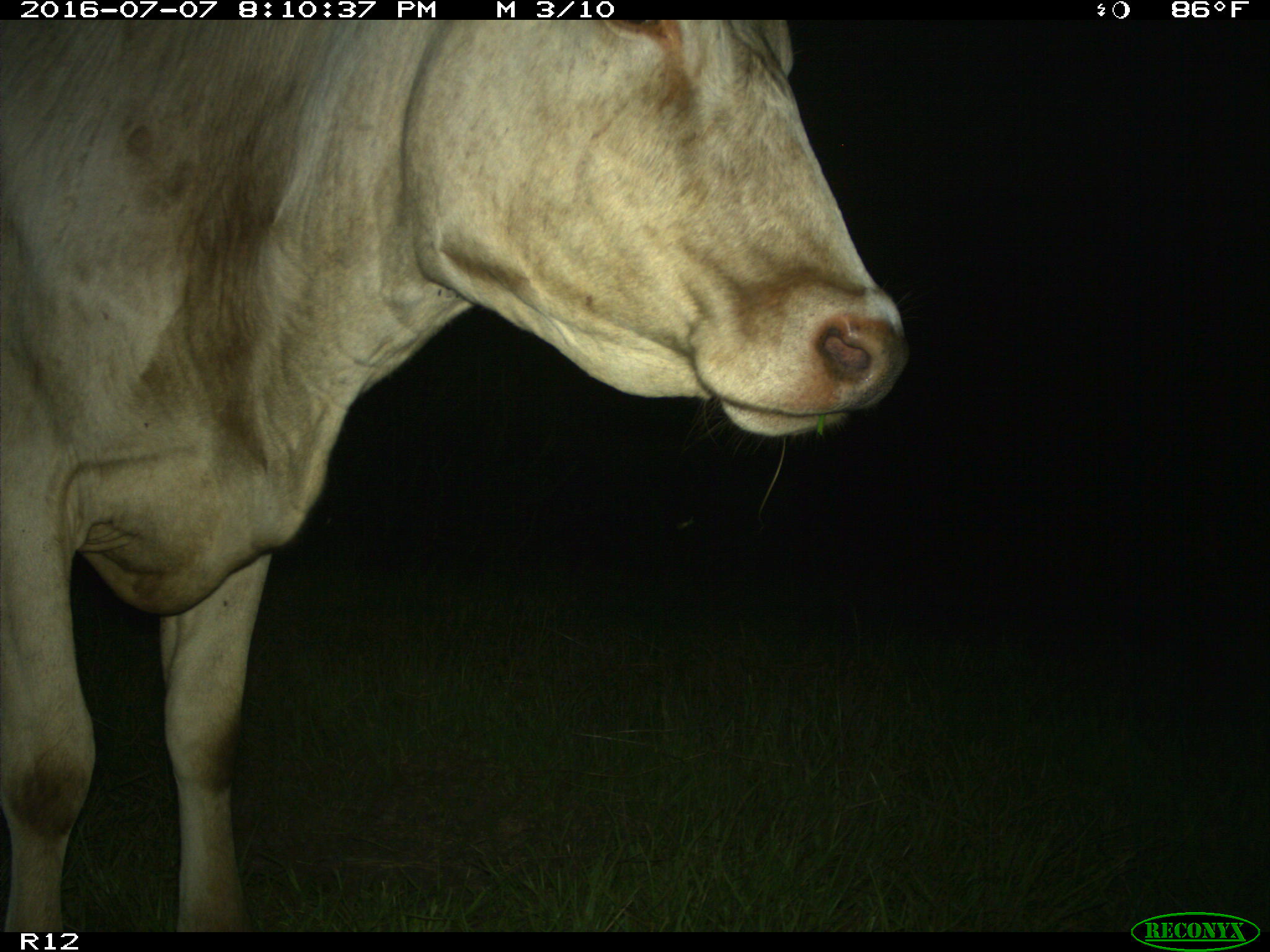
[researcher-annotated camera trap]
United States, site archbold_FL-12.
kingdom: Animalia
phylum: Chordata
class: Mammalia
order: Artiodactyla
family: Bovidae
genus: Bos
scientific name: Bos taurus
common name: domestic cow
Bos taurus (domestic cow).